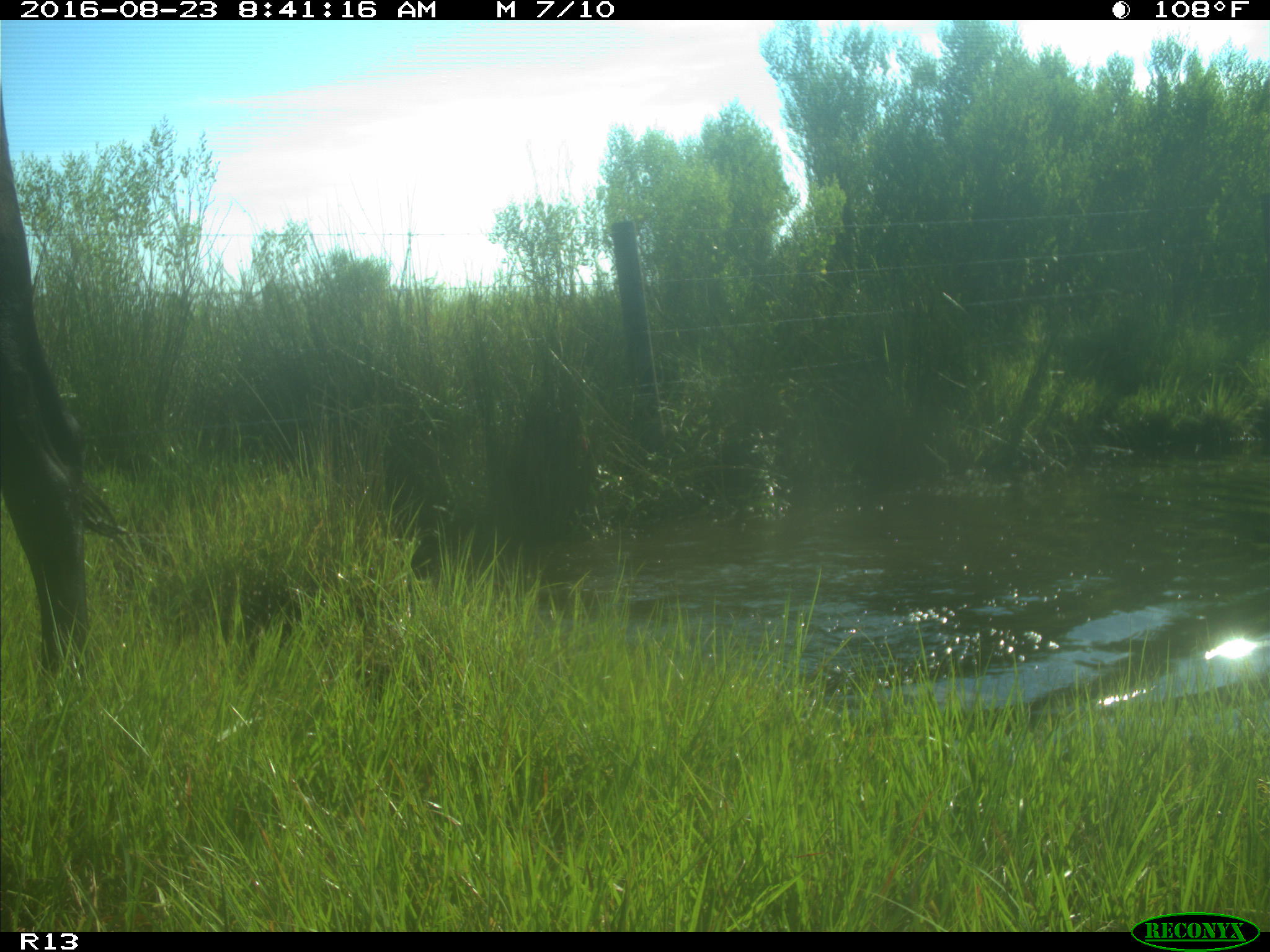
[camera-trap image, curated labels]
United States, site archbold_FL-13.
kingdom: Animalia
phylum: Chordata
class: Mammalia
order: Artiodactyla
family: Bovidae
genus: Bos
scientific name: Bos taurus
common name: domestic cow